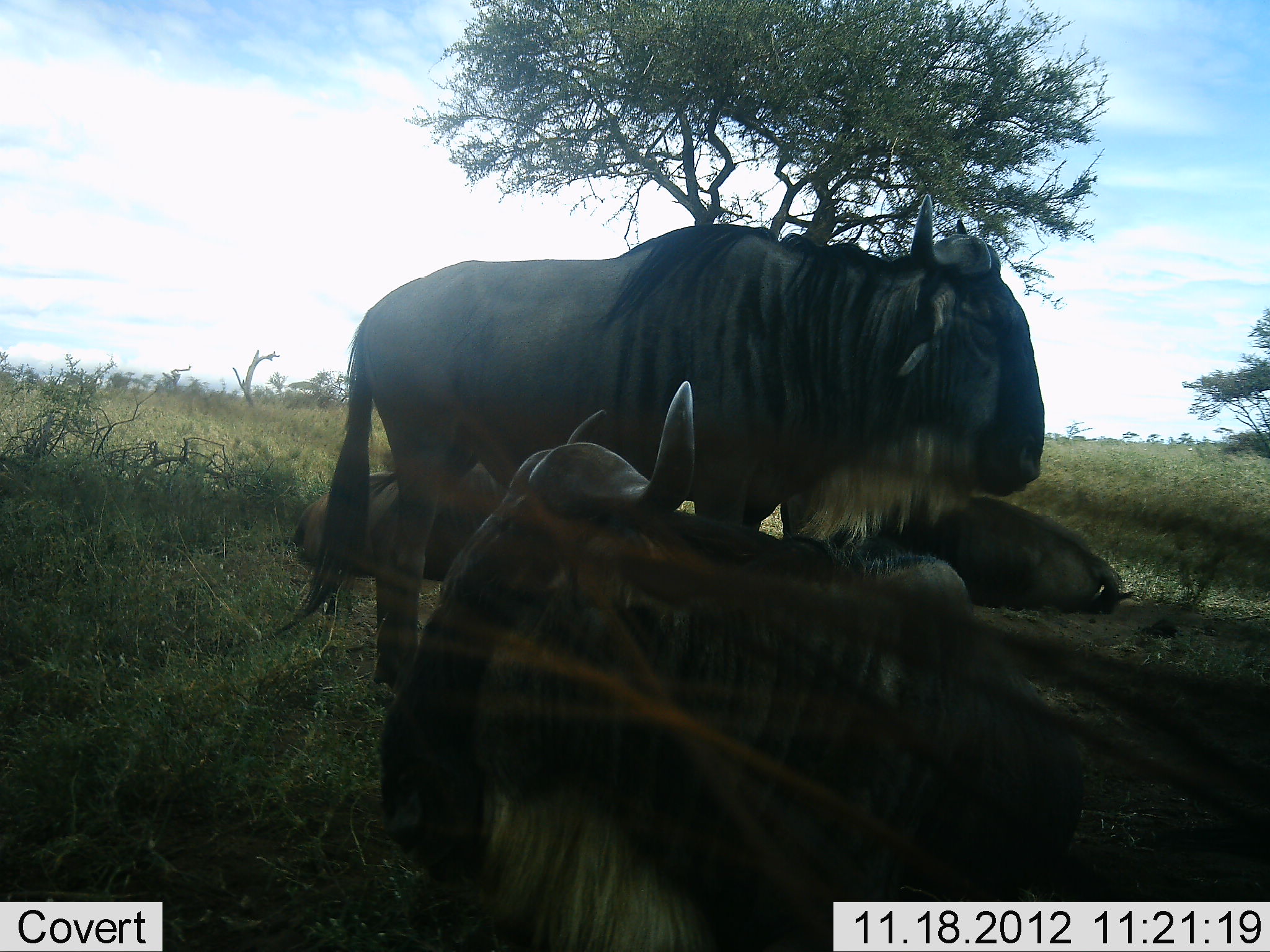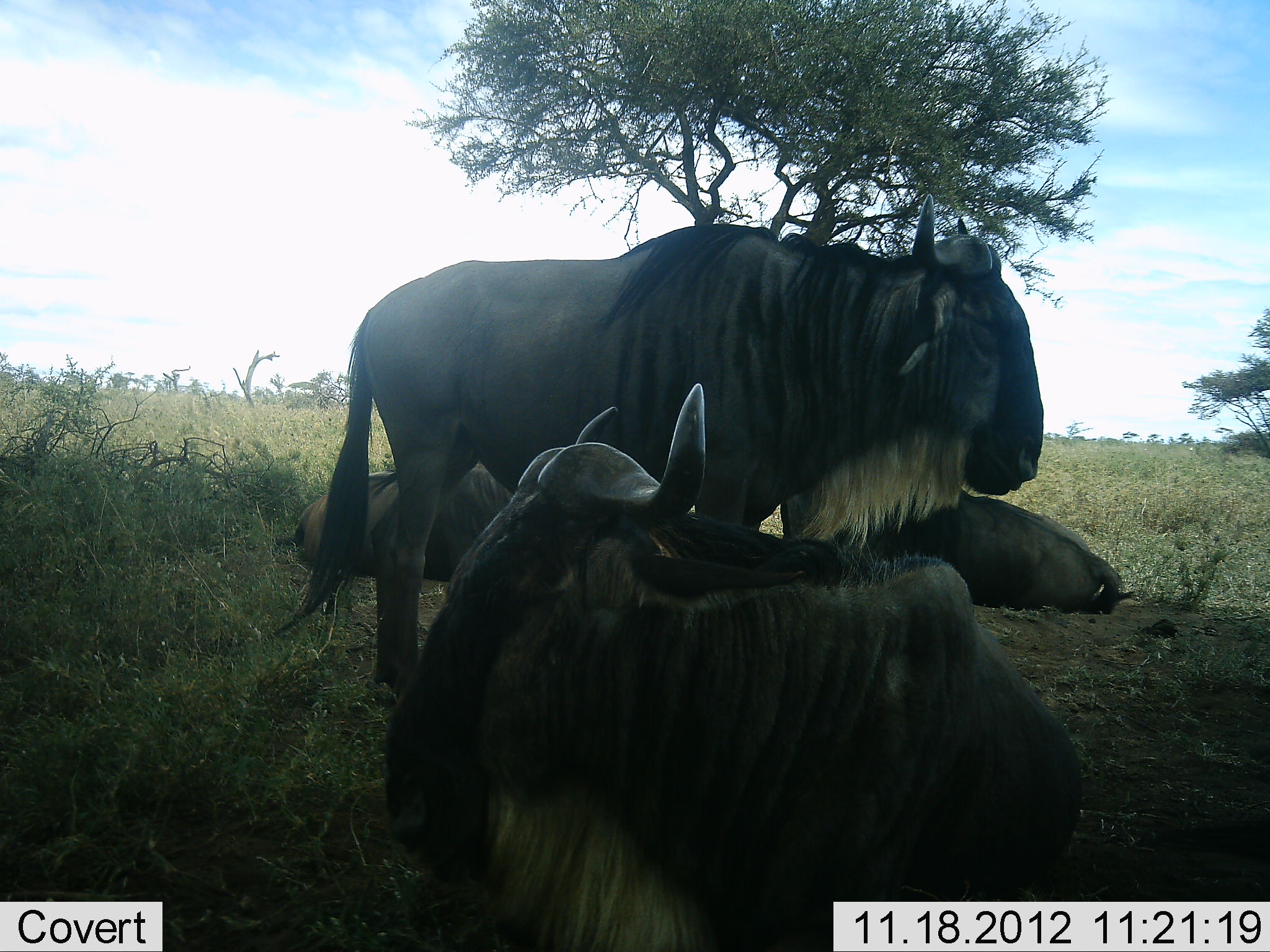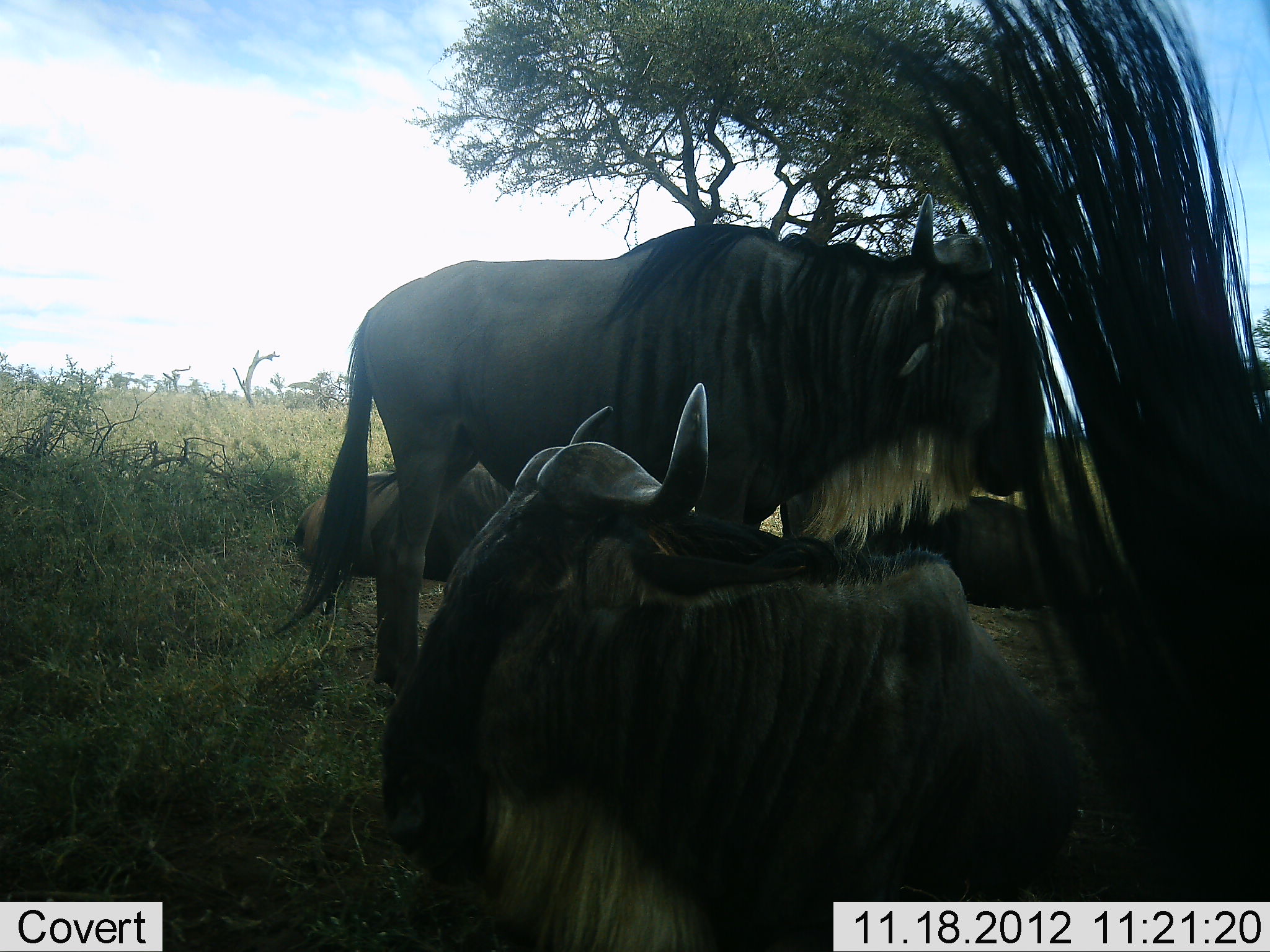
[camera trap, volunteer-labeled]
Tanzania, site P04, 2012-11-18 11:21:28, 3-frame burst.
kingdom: Animalia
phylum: Chordata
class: Mammalia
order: Artiodactyla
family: Bovidae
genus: Connochaetes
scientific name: Connochaetes taurinus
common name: blue wildebeest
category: wildebeest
Wildebeest (blue wildebeest) (Connochaetes taurinus), count 5. Behavior (volunteer vote fractions): standing 40%, resting 90%, moving 10%, interacting 0%. Young present (vote fraction): 0%. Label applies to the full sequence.